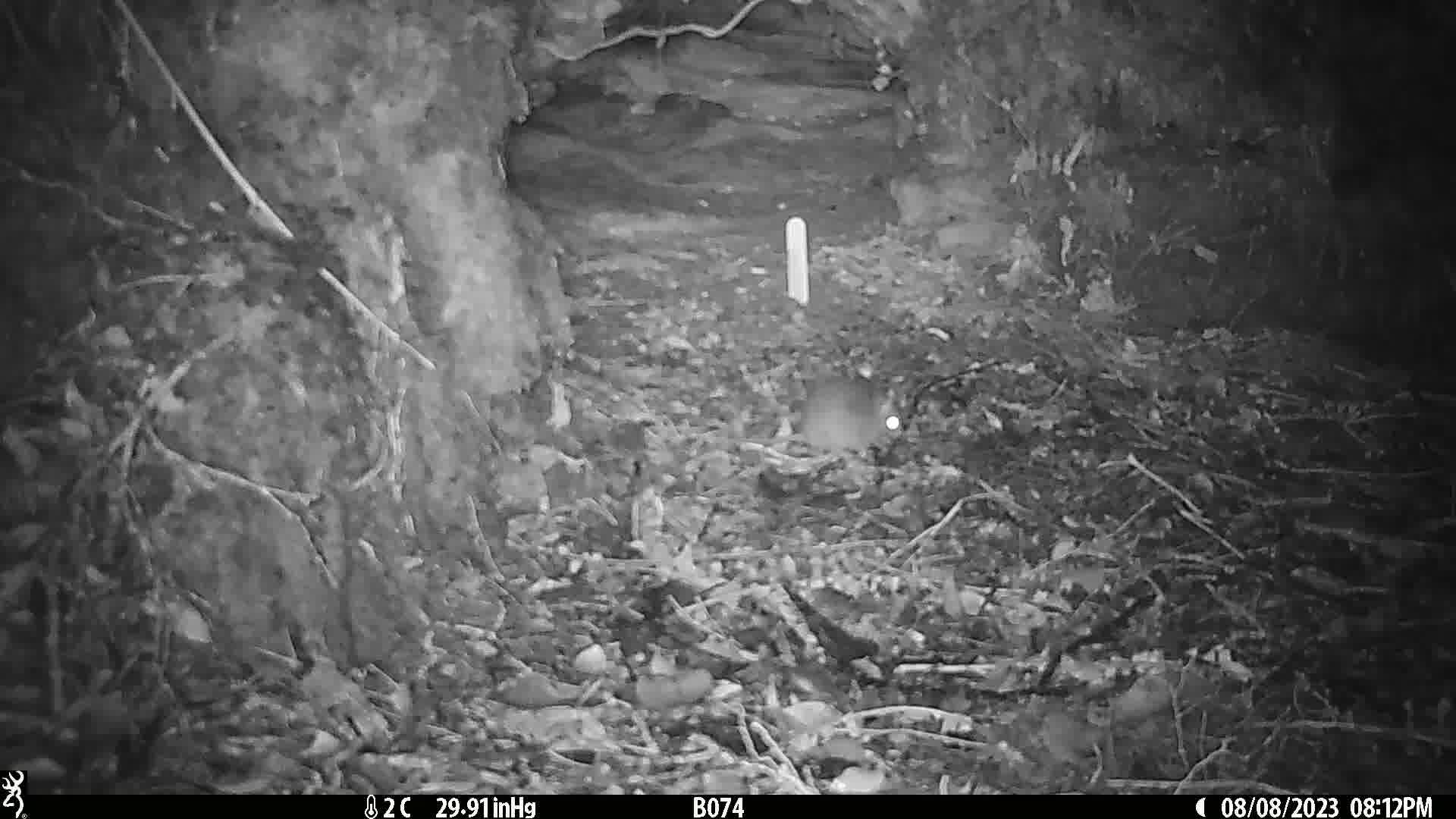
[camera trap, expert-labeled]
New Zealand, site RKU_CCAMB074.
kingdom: Animalia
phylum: Chordata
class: Mammalia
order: Rodentia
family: Muridae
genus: Rattus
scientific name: Rattus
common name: rat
Rat (Rattus).